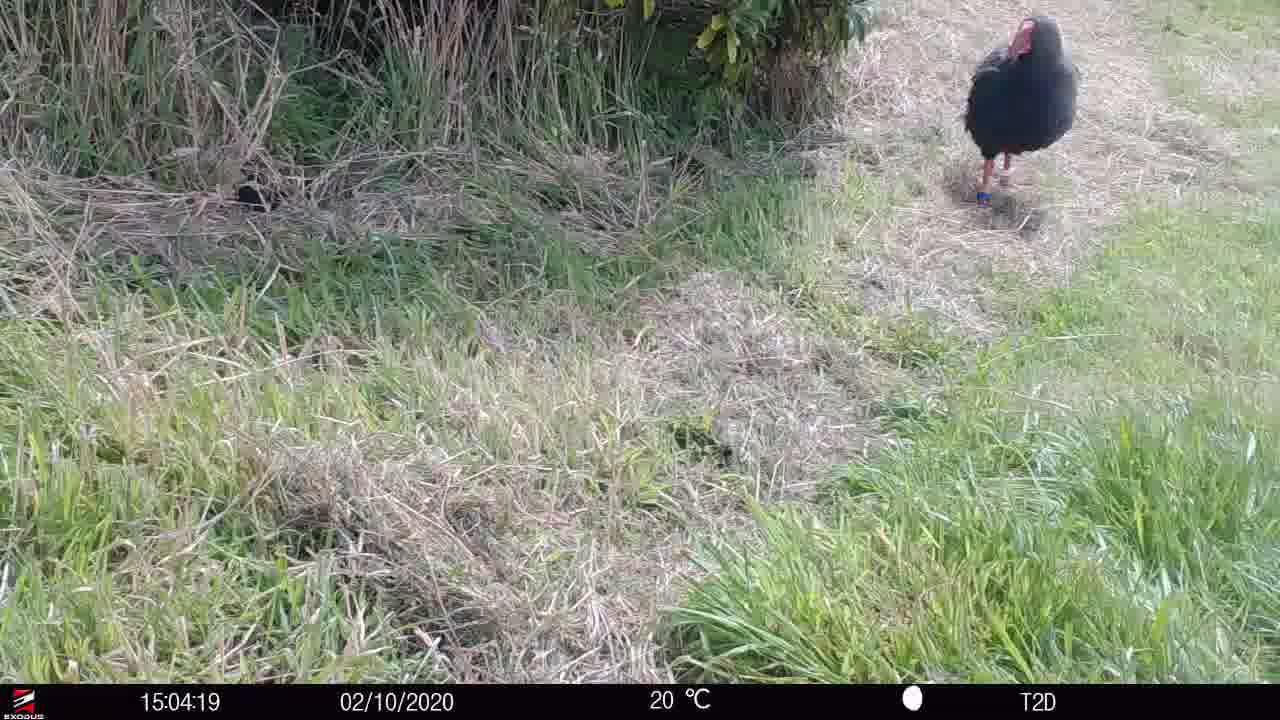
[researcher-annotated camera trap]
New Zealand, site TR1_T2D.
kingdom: Animalia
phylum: Chordata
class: Aves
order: Gruiformes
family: Rallidae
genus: Porphyrio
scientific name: Porphyrio mantelli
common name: takahe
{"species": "takahe (Porphyrio mantelli)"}